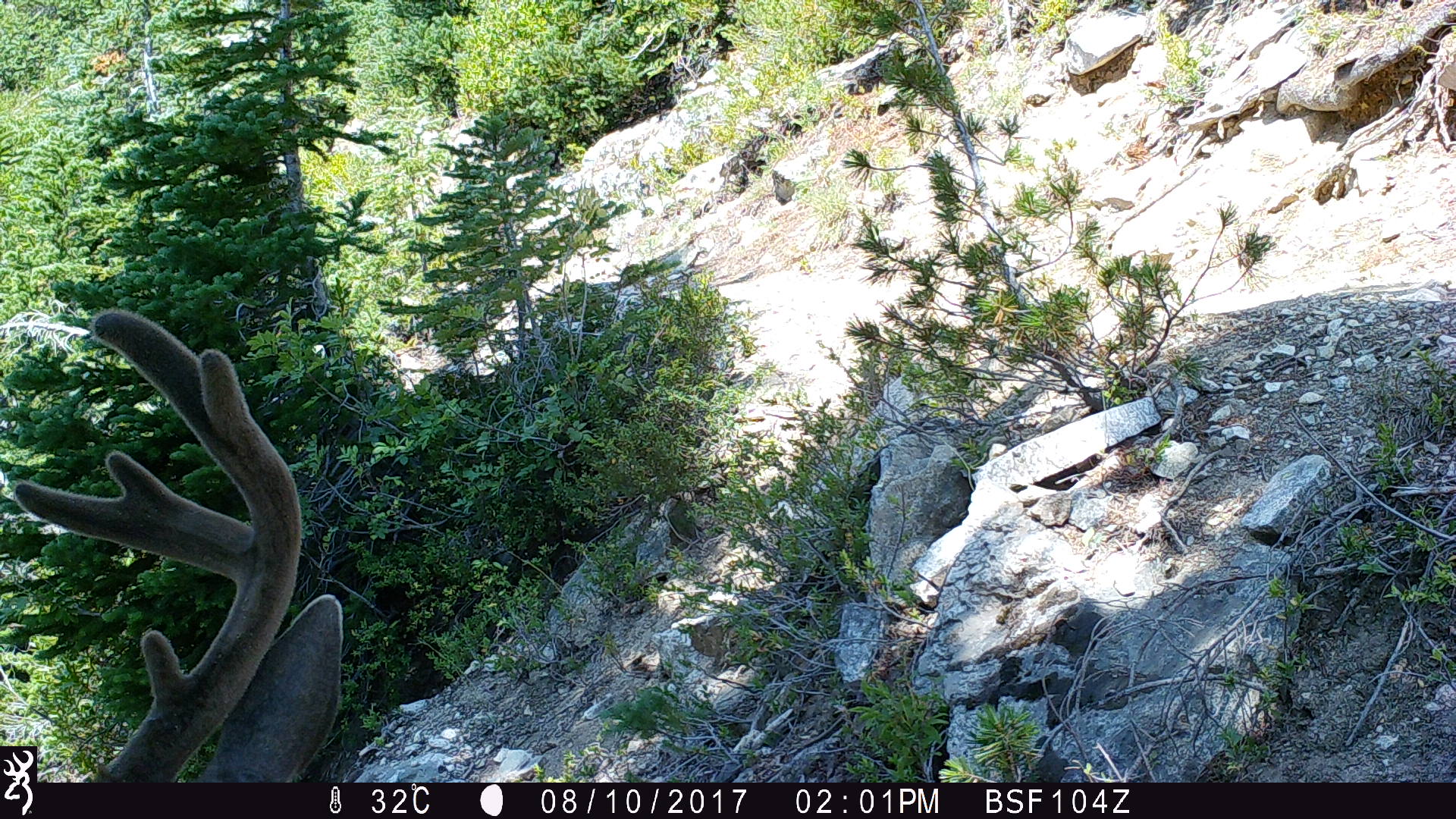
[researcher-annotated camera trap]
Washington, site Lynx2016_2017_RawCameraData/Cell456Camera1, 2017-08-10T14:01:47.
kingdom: Animalia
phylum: Chordata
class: Mammalia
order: Artiodactyla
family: Cervidae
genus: Odocoileus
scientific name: Odocoileus hemionus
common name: mule deer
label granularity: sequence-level